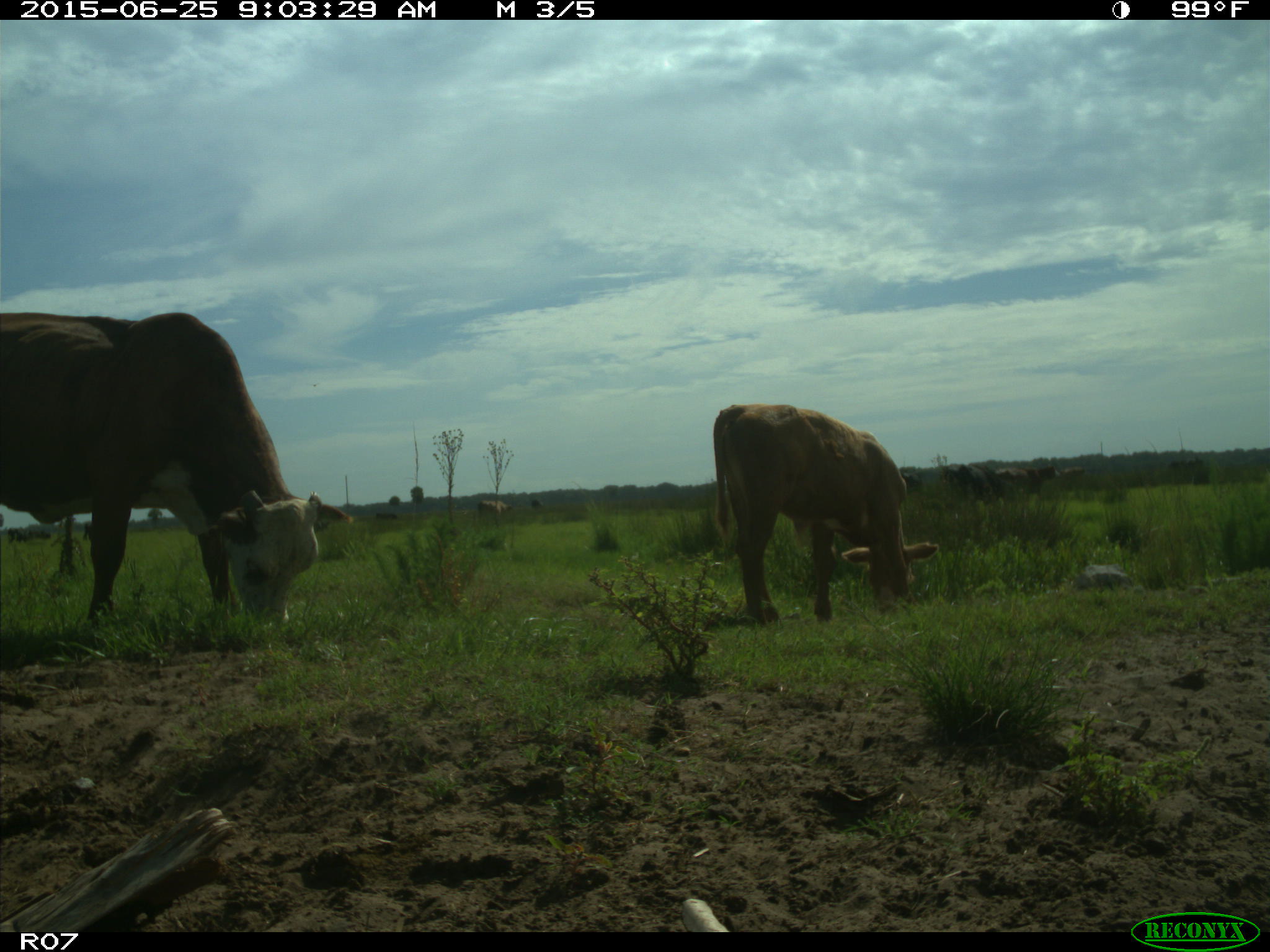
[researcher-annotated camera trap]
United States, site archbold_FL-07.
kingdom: Animalia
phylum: Chordata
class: Mammalia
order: Artiodactyla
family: Bovidae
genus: Bos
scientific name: Bos taurus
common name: domestic cow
Bos taurus (domestic cow).